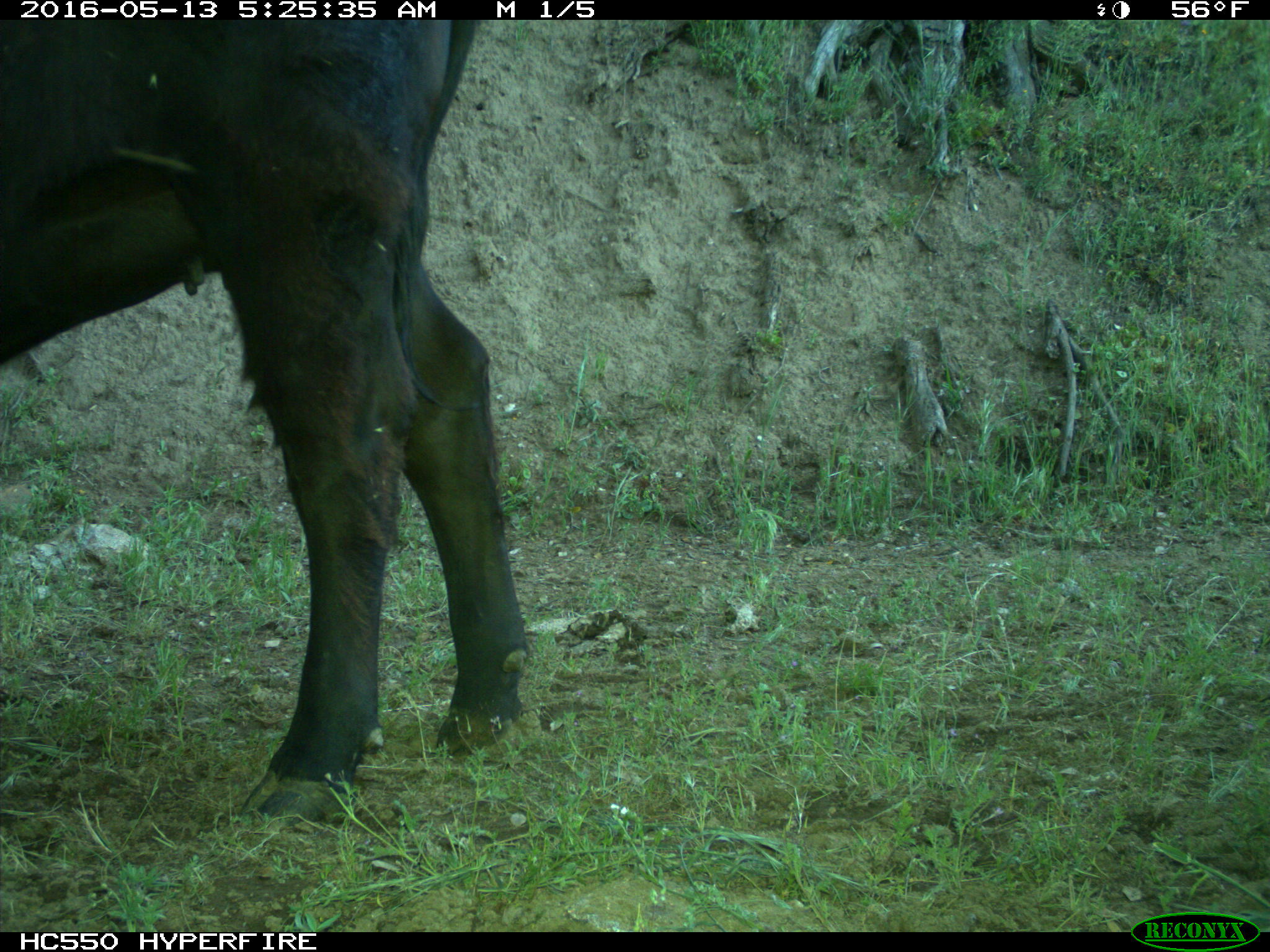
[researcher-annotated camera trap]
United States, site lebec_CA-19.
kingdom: Animalia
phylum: Chordata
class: Mammalia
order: Artiodactyla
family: Bovidae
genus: Bos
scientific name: Bos taurus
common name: domestic cow